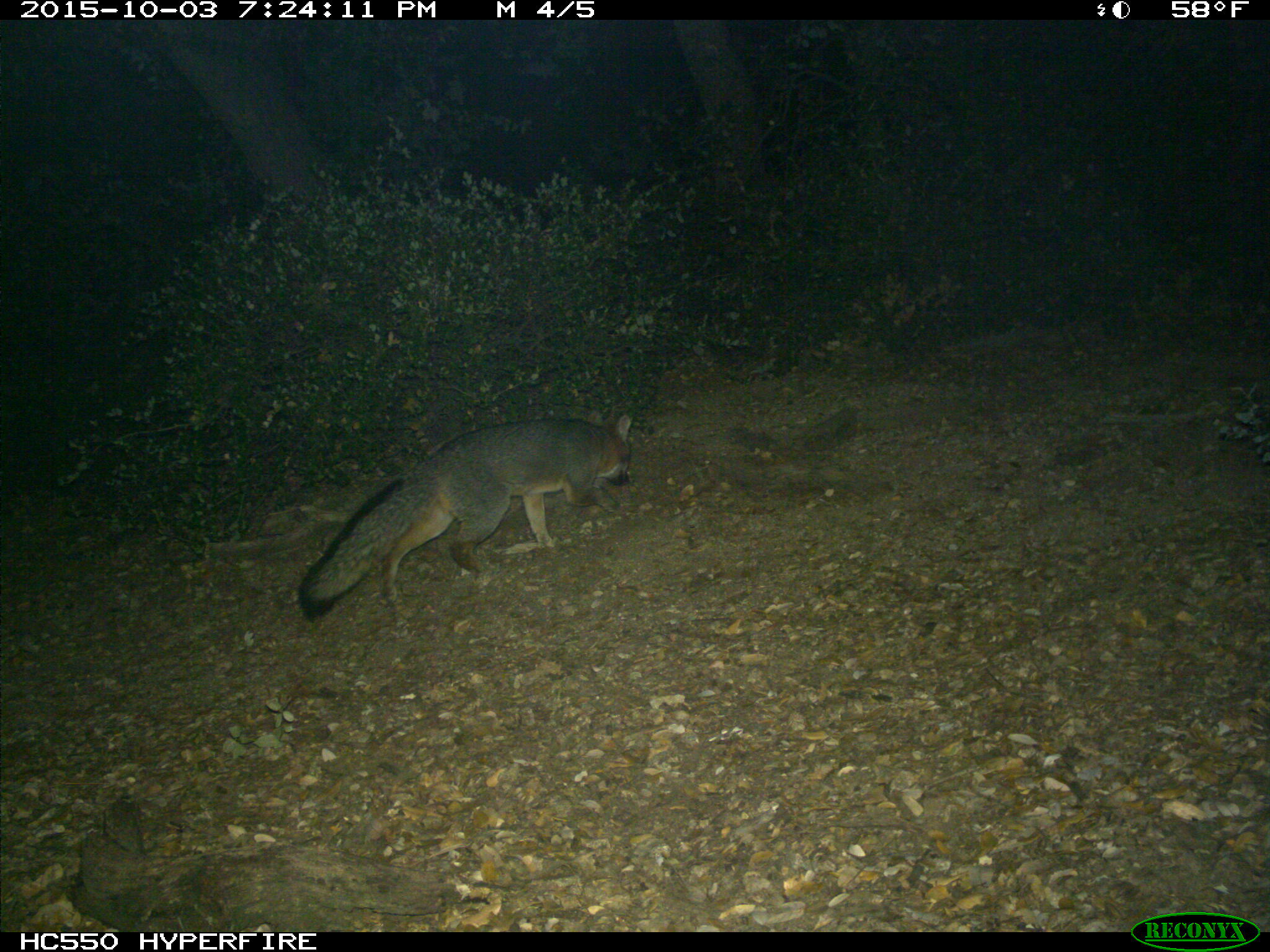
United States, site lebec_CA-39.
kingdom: Animalia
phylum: Chordata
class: Mammalia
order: Carnivora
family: Canidae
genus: Urocyon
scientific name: Urocyon cinereoargenteus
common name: gray fox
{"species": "Urocyon cinereoargenteus (gray fox)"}